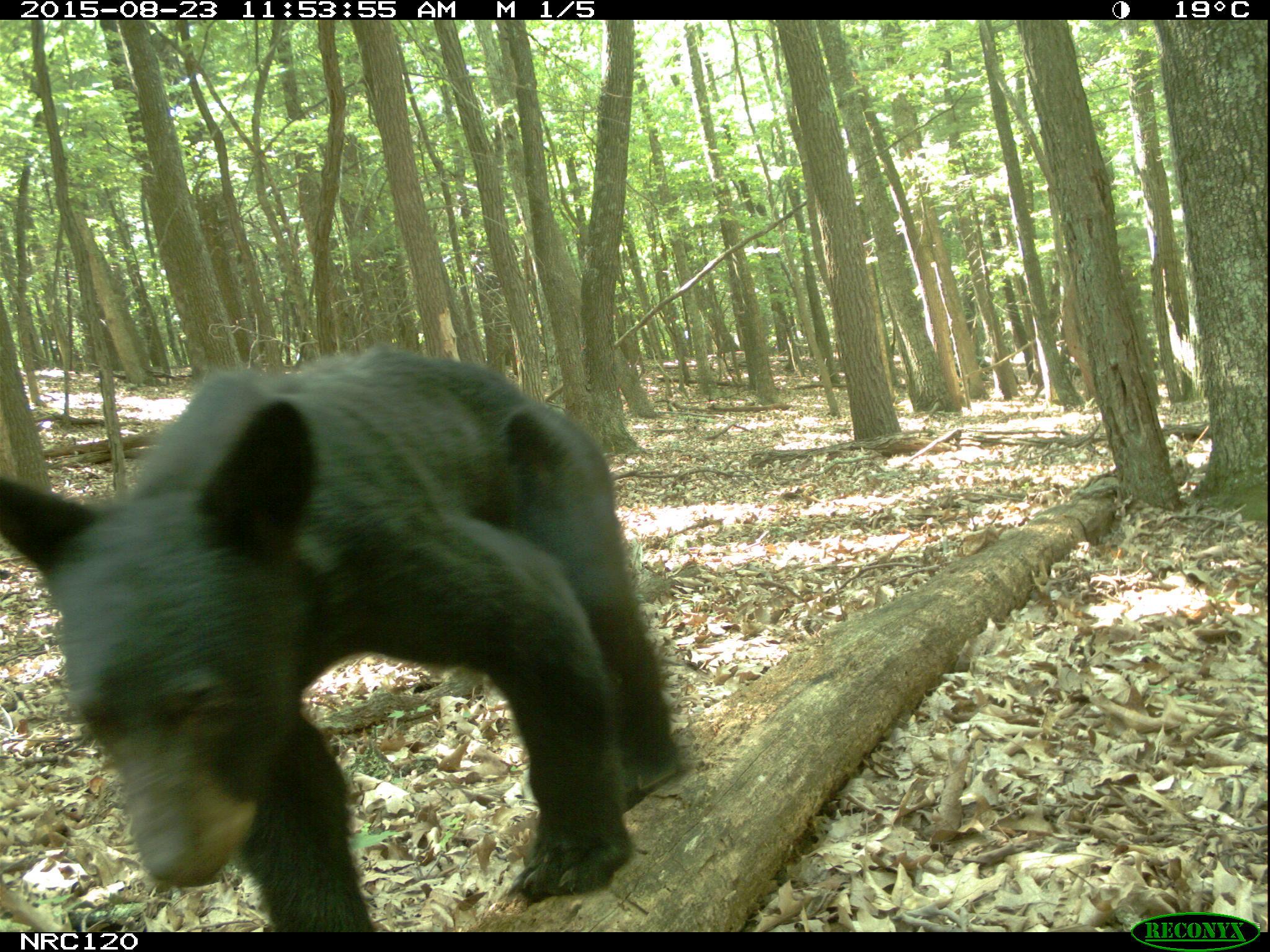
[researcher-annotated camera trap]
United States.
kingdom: Animalia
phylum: Chordata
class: Mammalia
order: Carnivora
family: Ursidae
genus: Ursus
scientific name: Ursus americanus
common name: american black bear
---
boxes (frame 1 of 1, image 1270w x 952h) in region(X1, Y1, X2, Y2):
American Black Bear: region(0, 331, 695, 933)